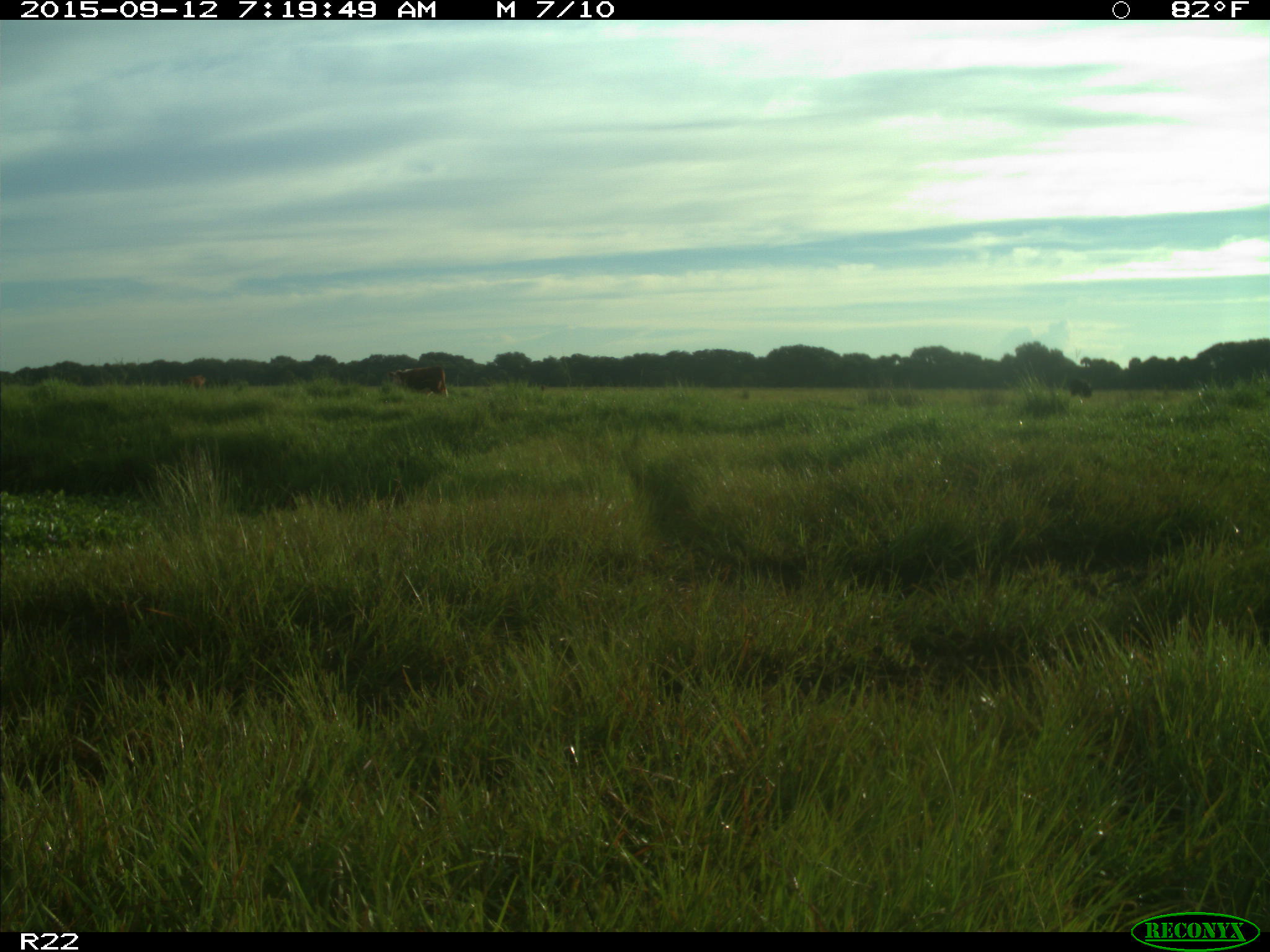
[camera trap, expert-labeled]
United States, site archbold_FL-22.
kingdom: Animalia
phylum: Chordata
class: Mammalia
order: Artiodactyla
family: Bovidae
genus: Bos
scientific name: Bos taurus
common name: domestic cow